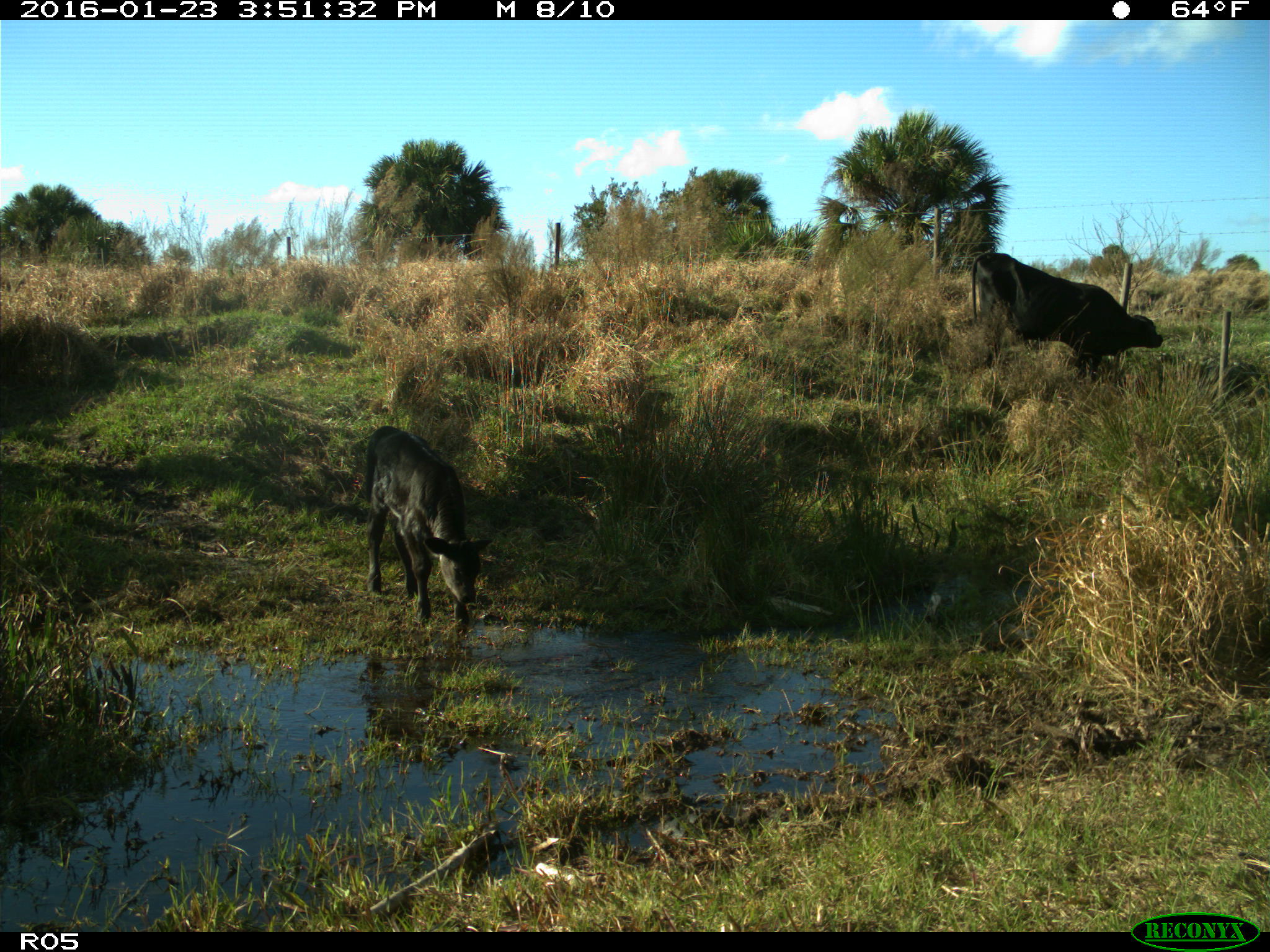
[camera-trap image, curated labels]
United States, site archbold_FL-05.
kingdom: Animalia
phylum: Chordata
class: Mammalia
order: Artiodactyla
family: Bovidae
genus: Bos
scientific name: Bos taurus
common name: domestic cow